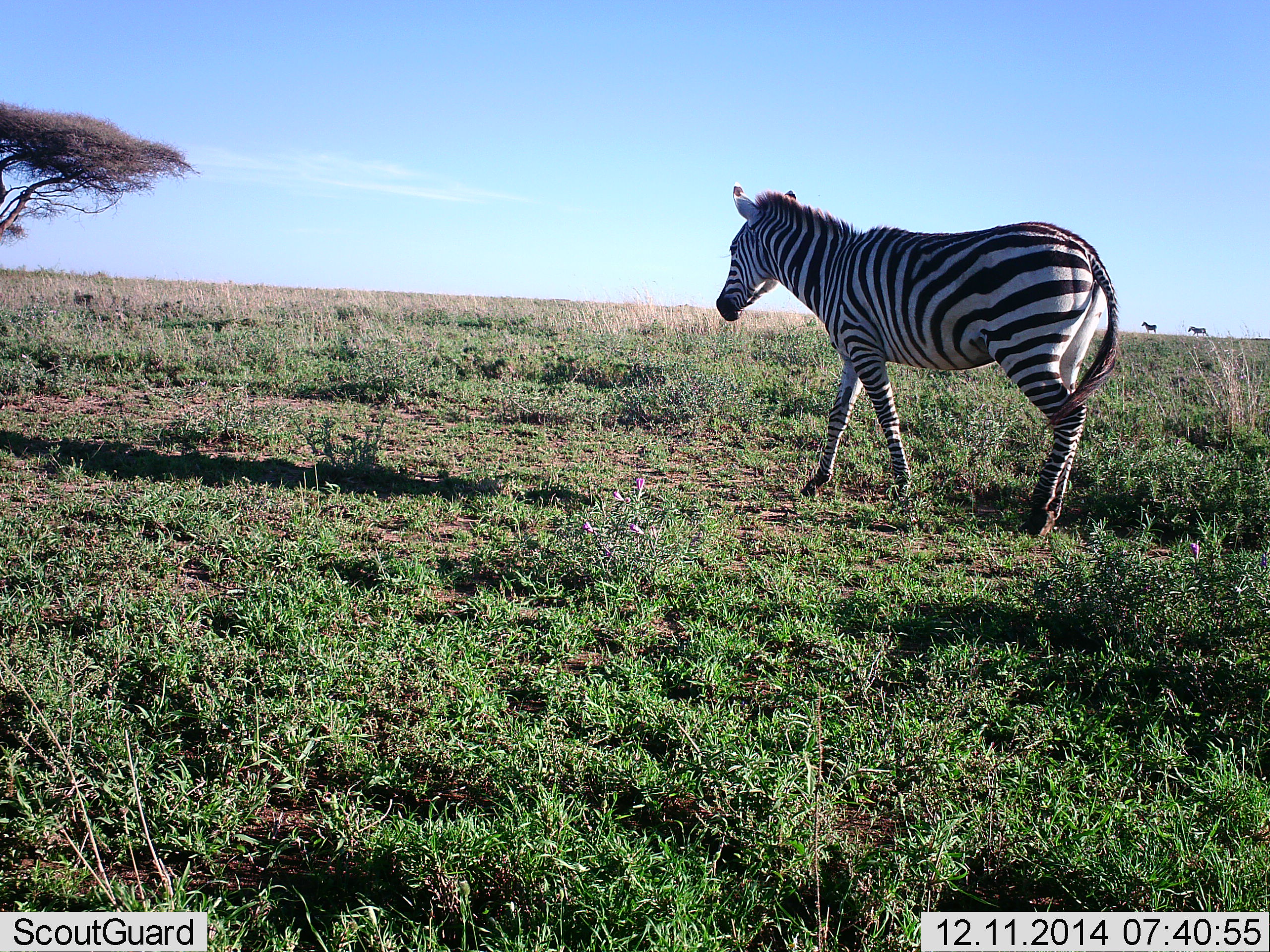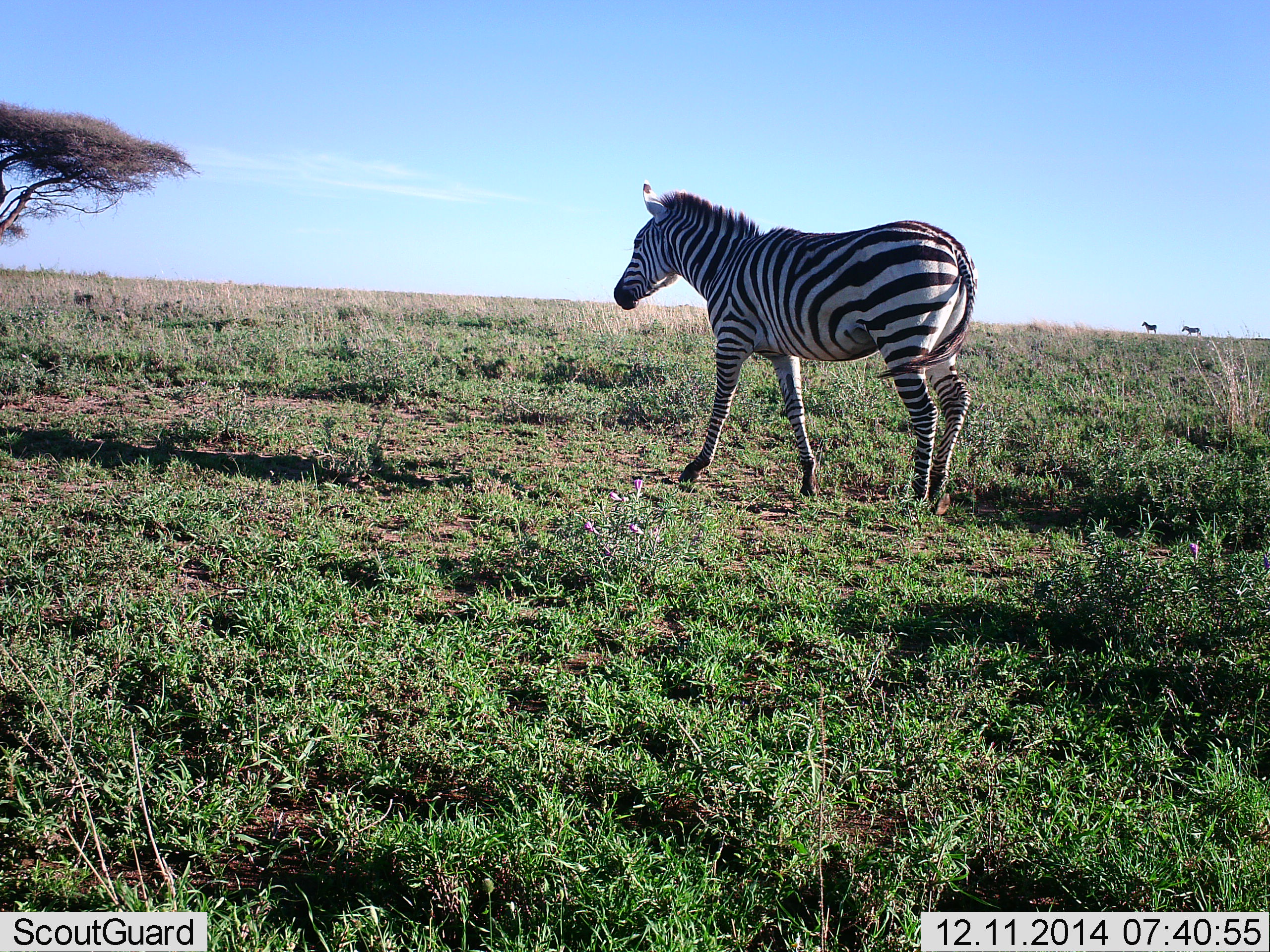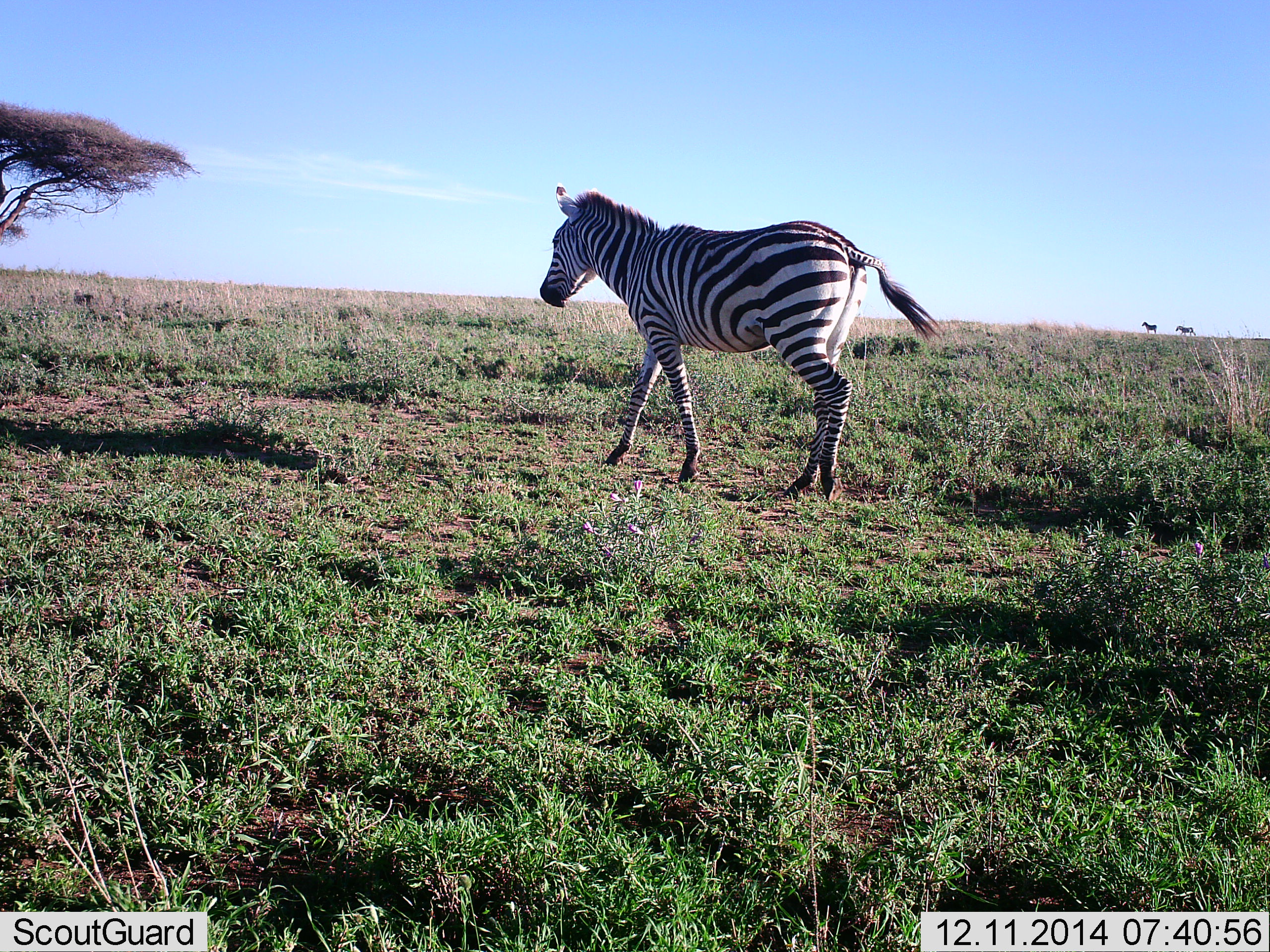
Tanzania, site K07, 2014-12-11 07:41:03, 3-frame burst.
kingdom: Animalia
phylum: Chordata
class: Mammalia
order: Perissodactyla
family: Equidae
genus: Equus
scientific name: Equus quagga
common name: plains zebra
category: zebra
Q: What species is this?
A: Zebra (plains zebra) (Equus quagga).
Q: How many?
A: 3.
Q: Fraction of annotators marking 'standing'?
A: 60%.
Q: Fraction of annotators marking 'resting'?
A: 0%.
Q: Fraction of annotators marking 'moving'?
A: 90%.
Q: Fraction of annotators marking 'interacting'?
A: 0%.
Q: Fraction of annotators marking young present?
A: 0%.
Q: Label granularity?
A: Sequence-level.